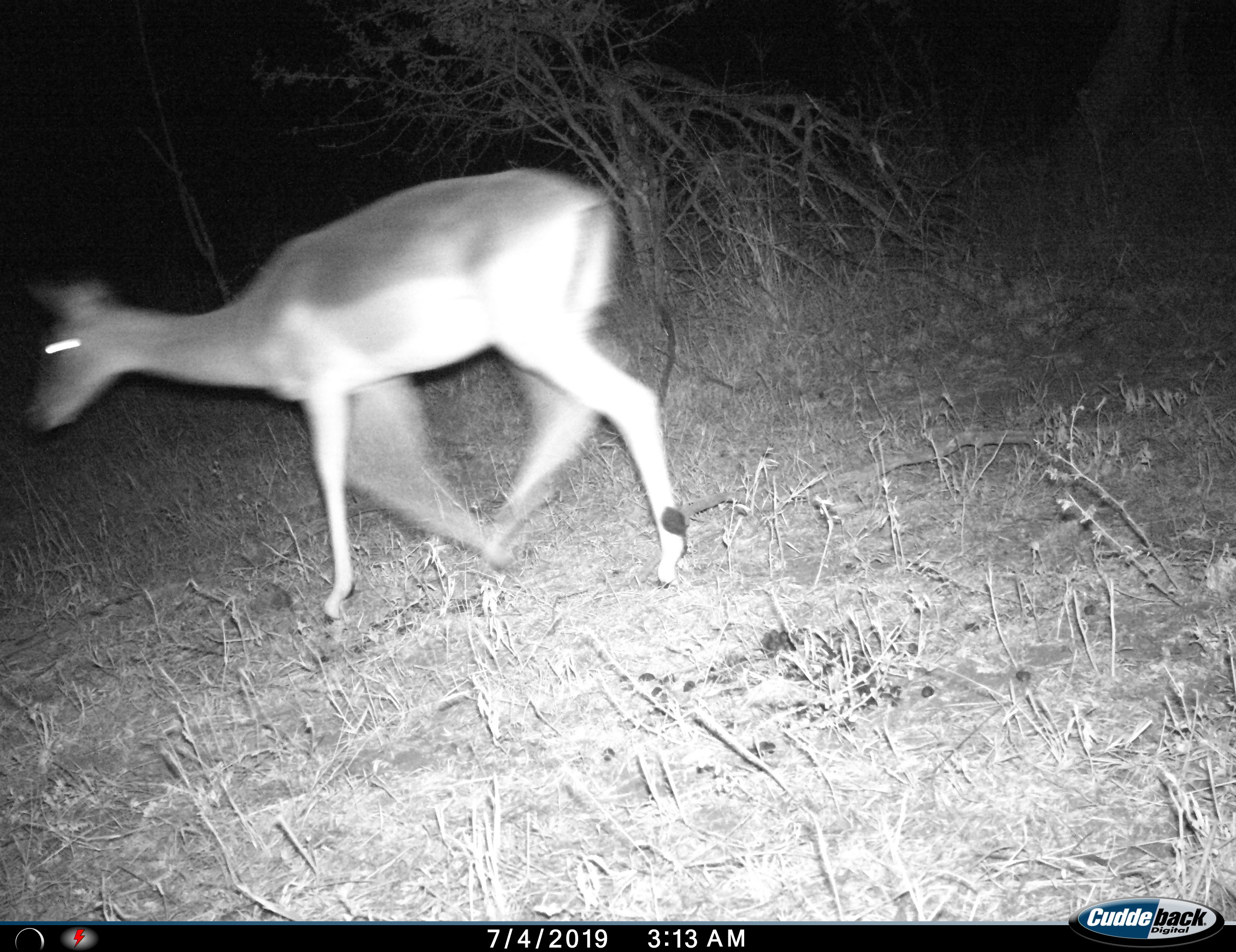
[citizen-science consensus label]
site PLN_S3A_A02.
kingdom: Animalia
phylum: Chordata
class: Mammalia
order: Artiodactyla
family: Bovidae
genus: Aepyceros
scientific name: Aepyceros melampus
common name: impala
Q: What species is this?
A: Impala (Aepyceros melampus).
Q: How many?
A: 1.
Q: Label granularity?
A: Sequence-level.